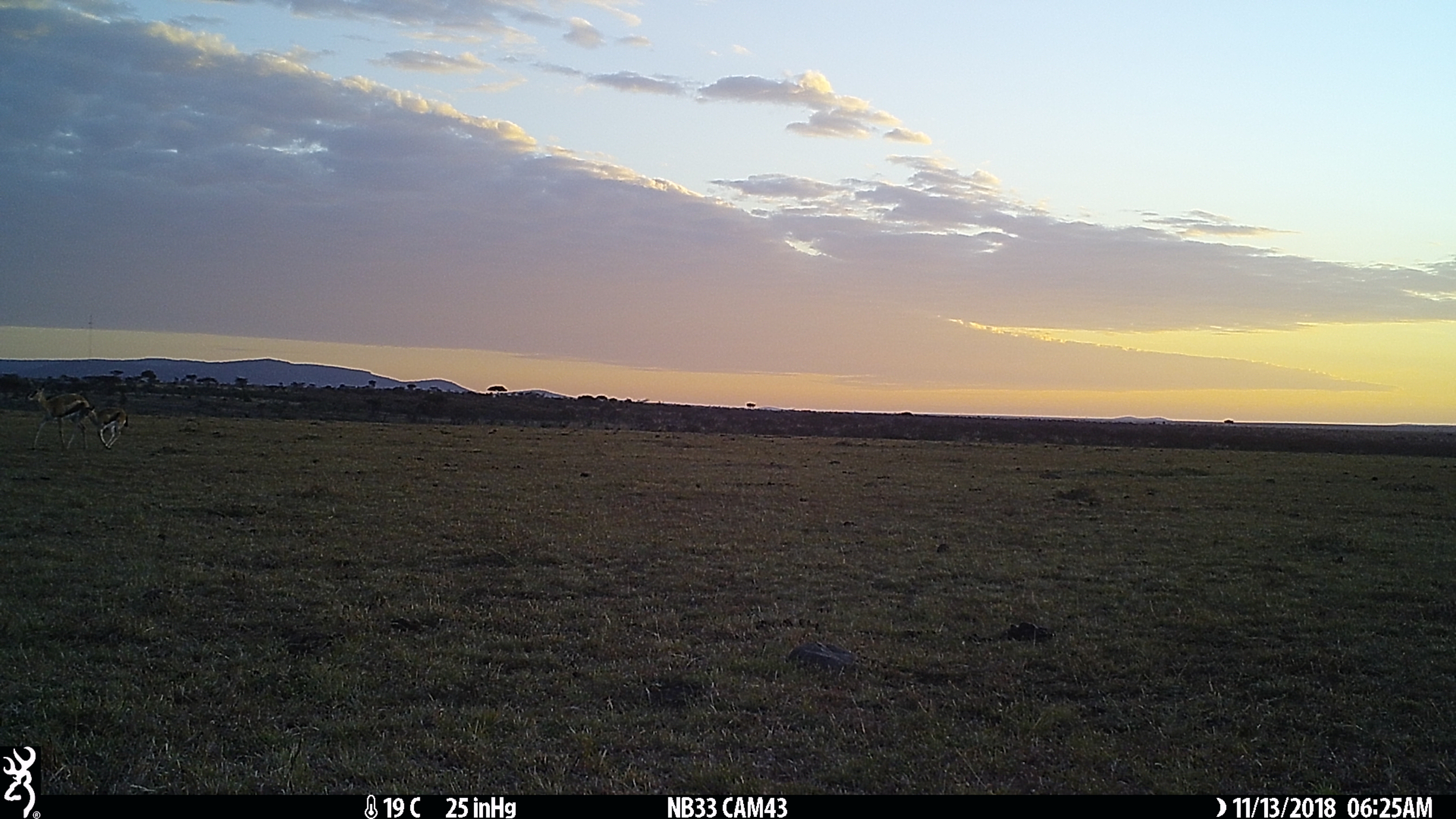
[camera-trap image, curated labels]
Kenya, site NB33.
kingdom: Animalia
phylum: Chordata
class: Mammalia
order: Artiodactyla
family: Bovidae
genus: Eudorcas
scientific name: Eudorcas thomsonii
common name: thomon's gazelle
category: gazelle thomsons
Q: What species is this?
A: Gazelle thomsons (thomon's gazelle) (Eudorcas thomsonii).